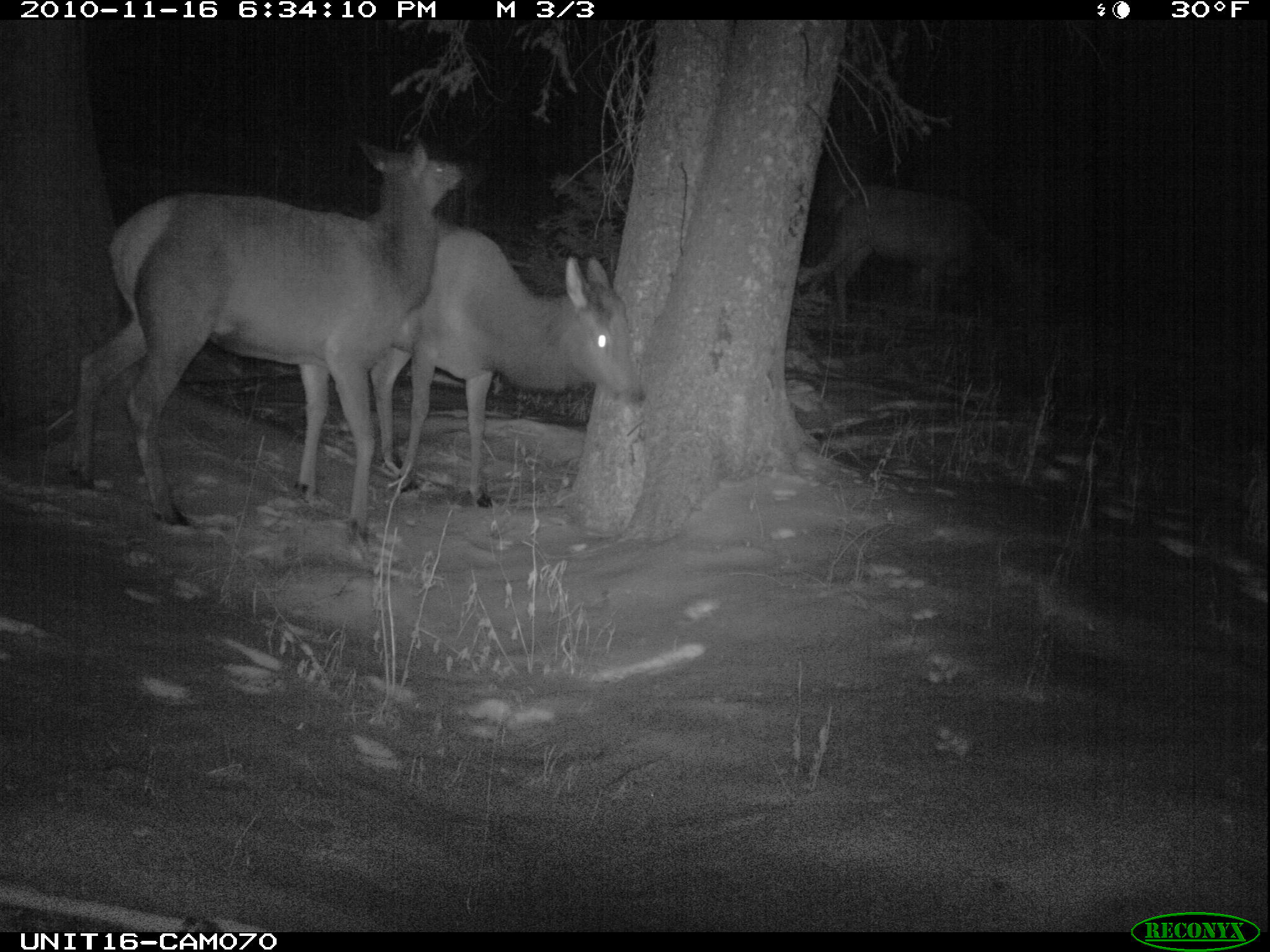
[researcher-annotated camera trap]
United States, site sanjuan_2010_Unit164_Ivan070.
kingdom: Animalia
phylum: Chordata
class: Mammalia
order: Artiodactyla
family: Cervidae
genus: Cervus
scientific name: Cervus elaphus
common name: red deer